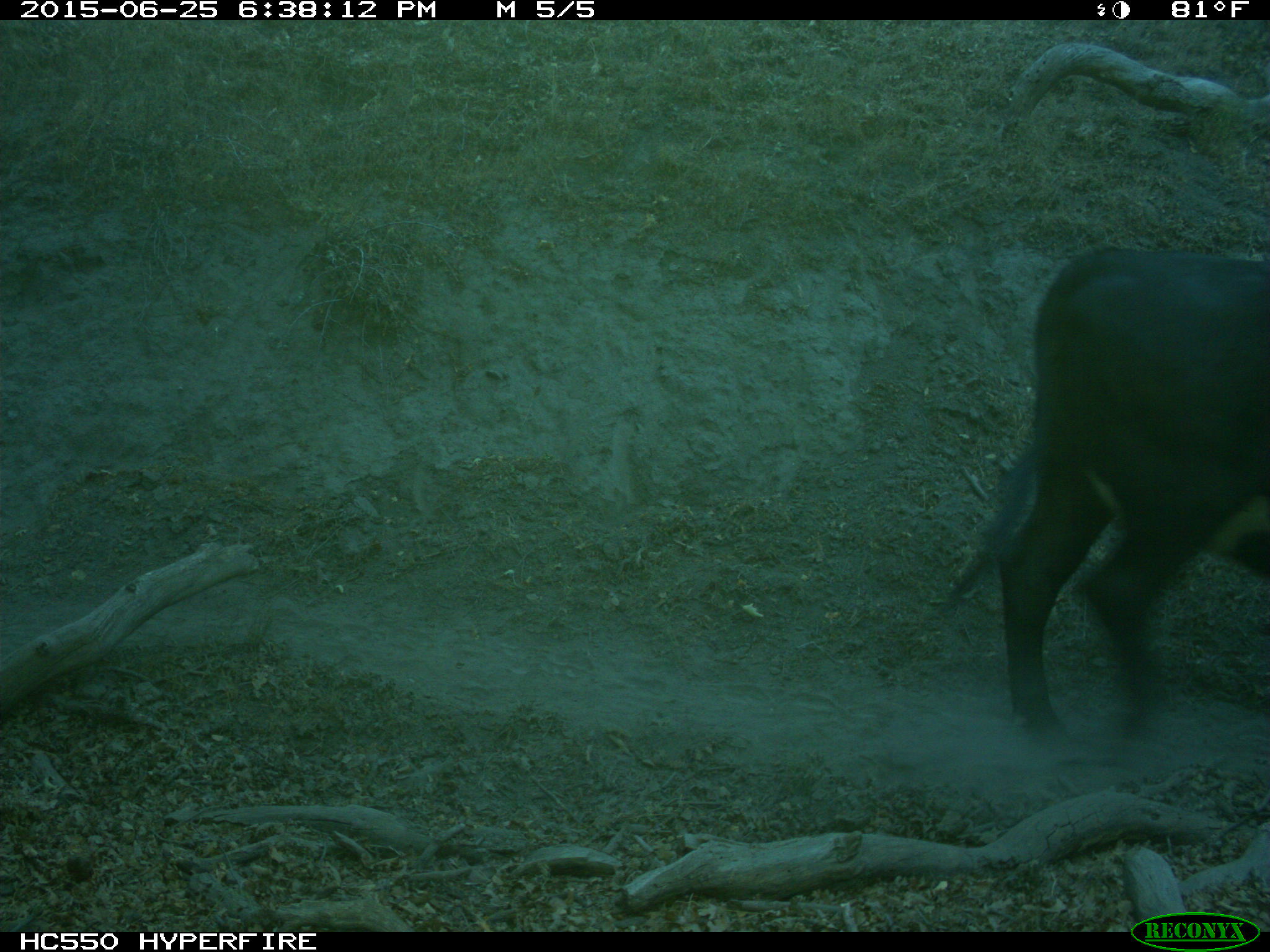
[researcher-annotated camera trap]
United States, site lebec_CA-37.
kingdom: Animalia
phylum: Chordata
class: Mammalia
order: Artiodactyla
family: Bovidae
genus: Bos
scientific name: Bos taurus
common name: domestic cow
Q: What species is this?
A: Bos taurus (domestic cow).